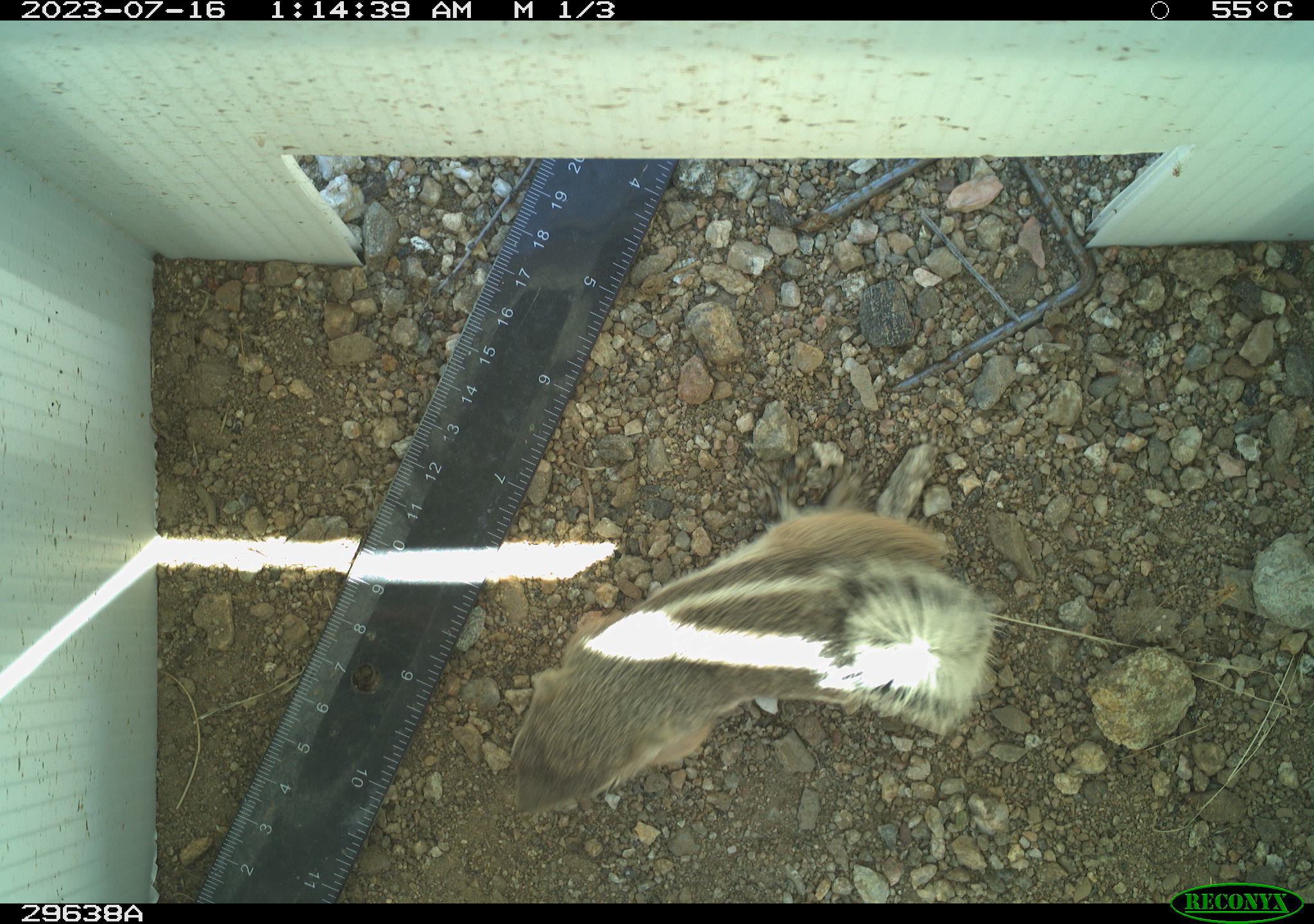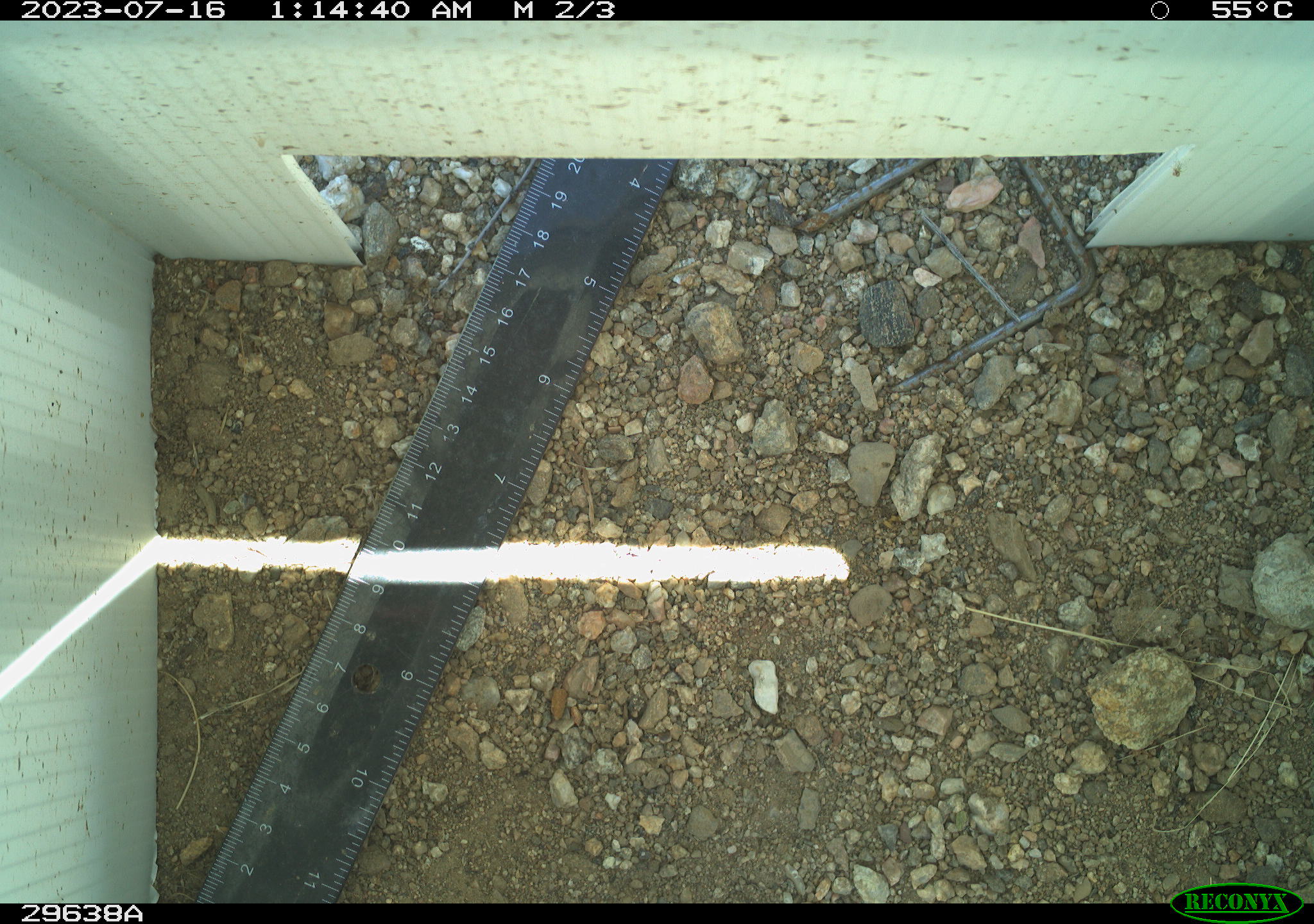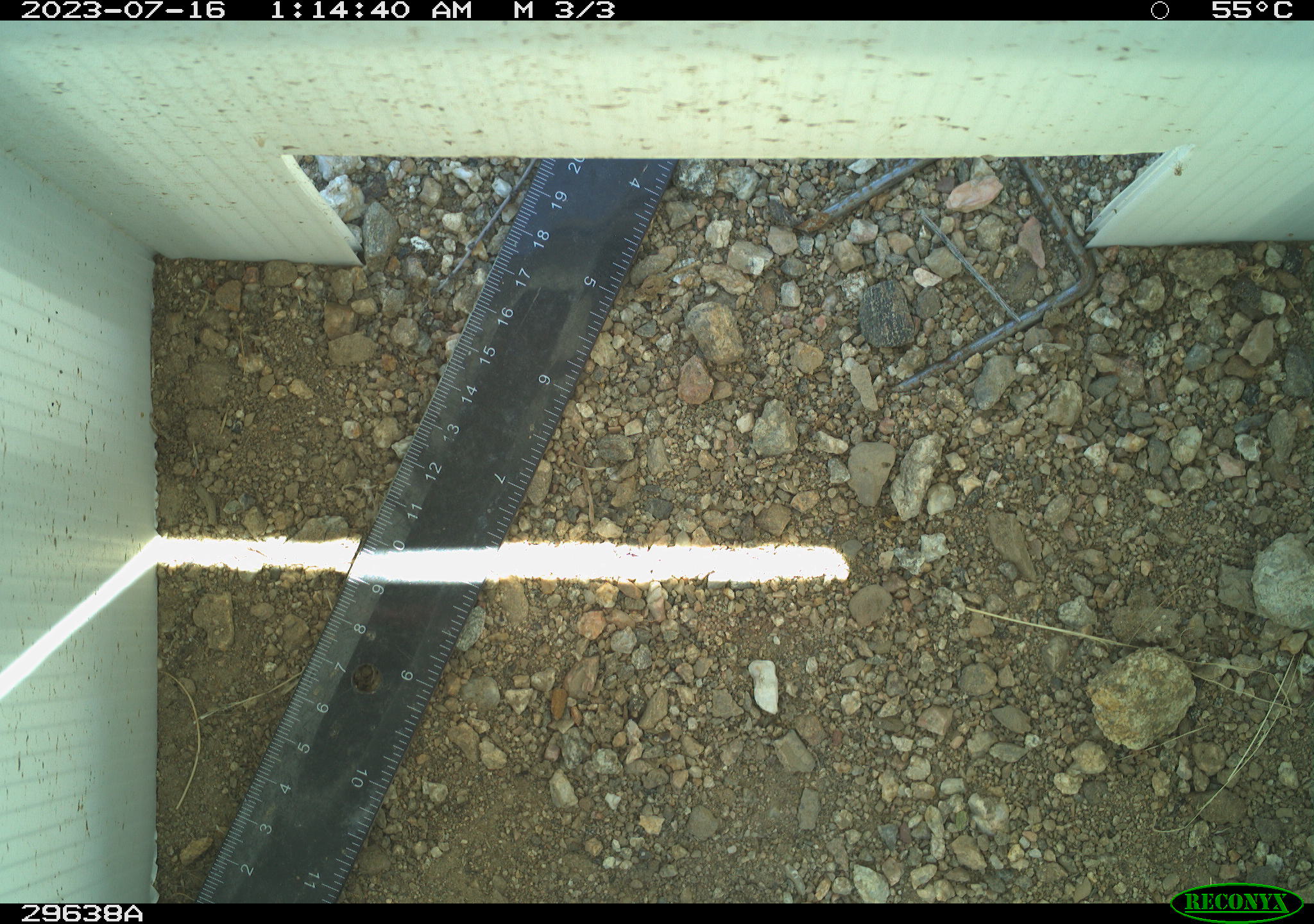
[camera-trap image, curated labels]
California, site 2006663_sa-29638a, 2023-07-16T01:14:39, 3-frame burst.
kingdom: Animalia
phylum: Chordata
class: Mammalia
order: Rodentia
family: Sciuridae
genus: Ammospermophilus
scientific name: Ammospermophilus leucurus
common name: white-tailed antelope squirrel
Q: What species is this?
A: White-tailed antelope squirrel (Ammospermophilus leucurus).